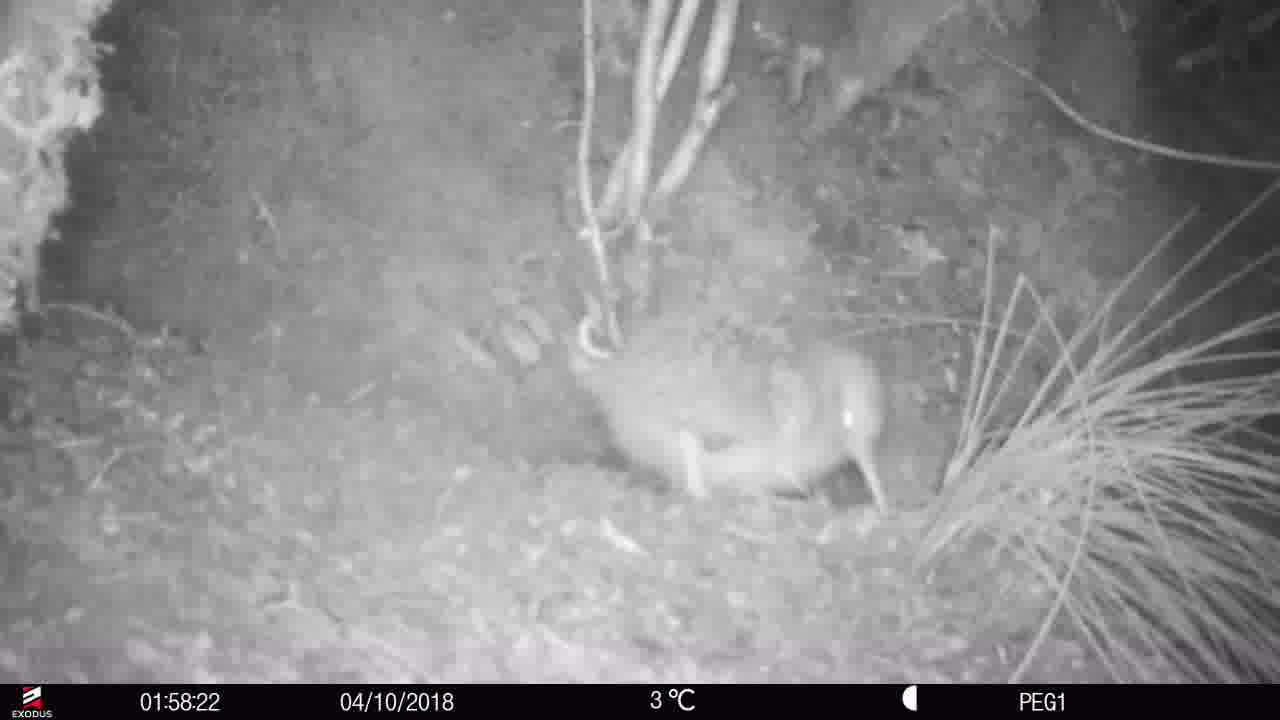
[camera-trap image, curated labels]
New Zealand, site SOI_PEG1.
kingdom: Animalia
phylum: Chordata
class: Aves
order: Apterygiformes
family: Apterygidae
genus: Apteryx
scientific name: Apteryx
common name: kiwi